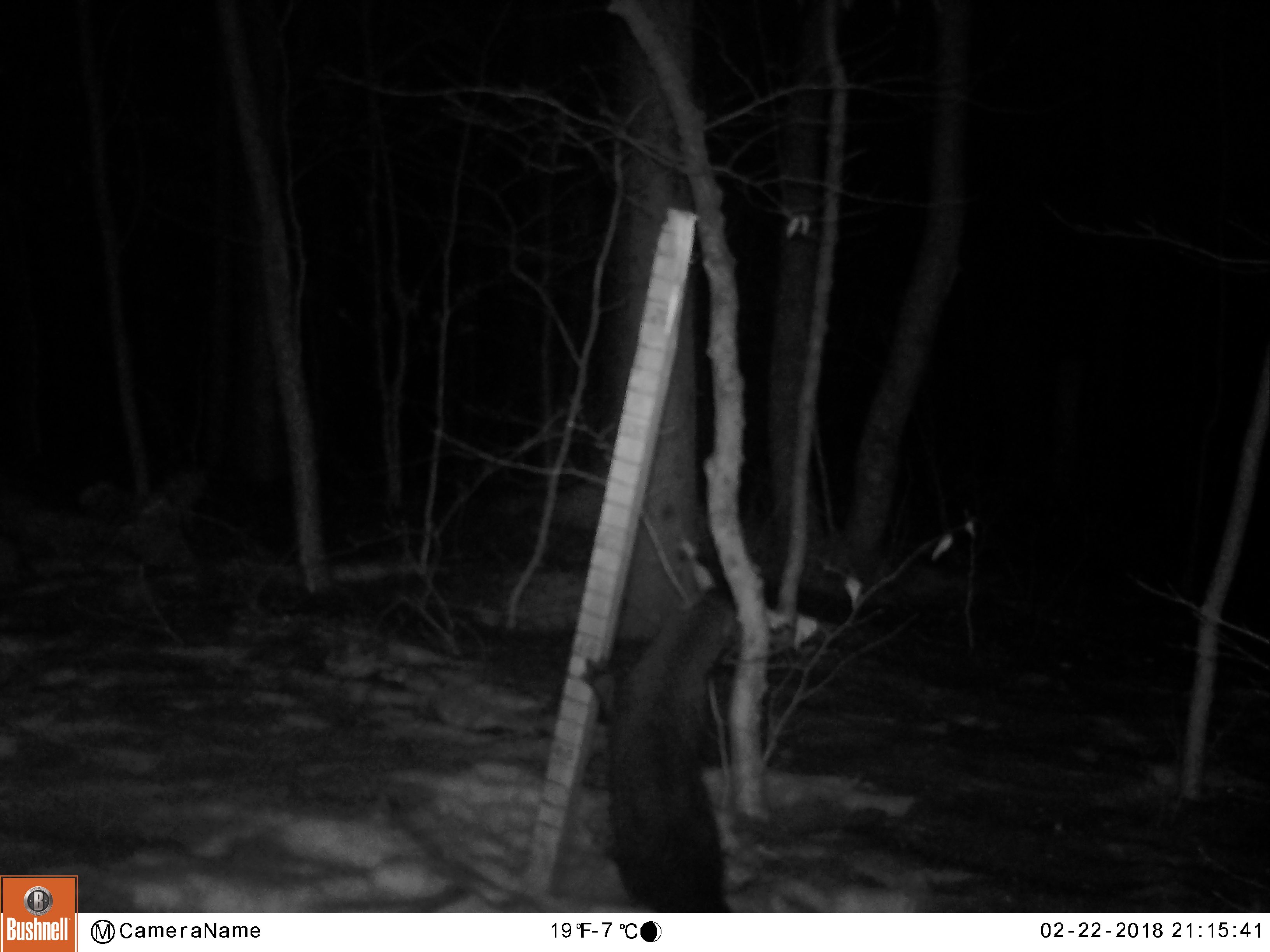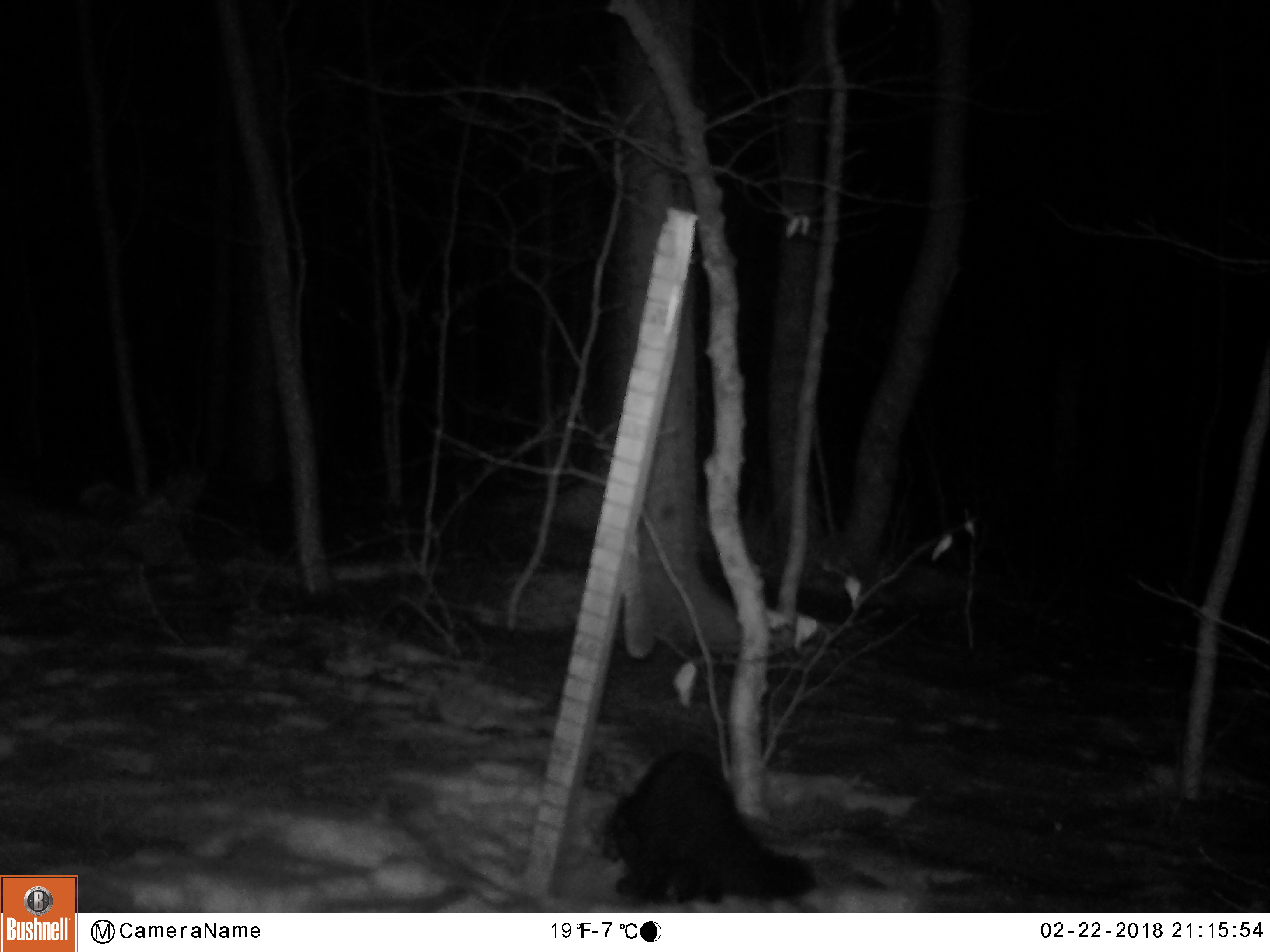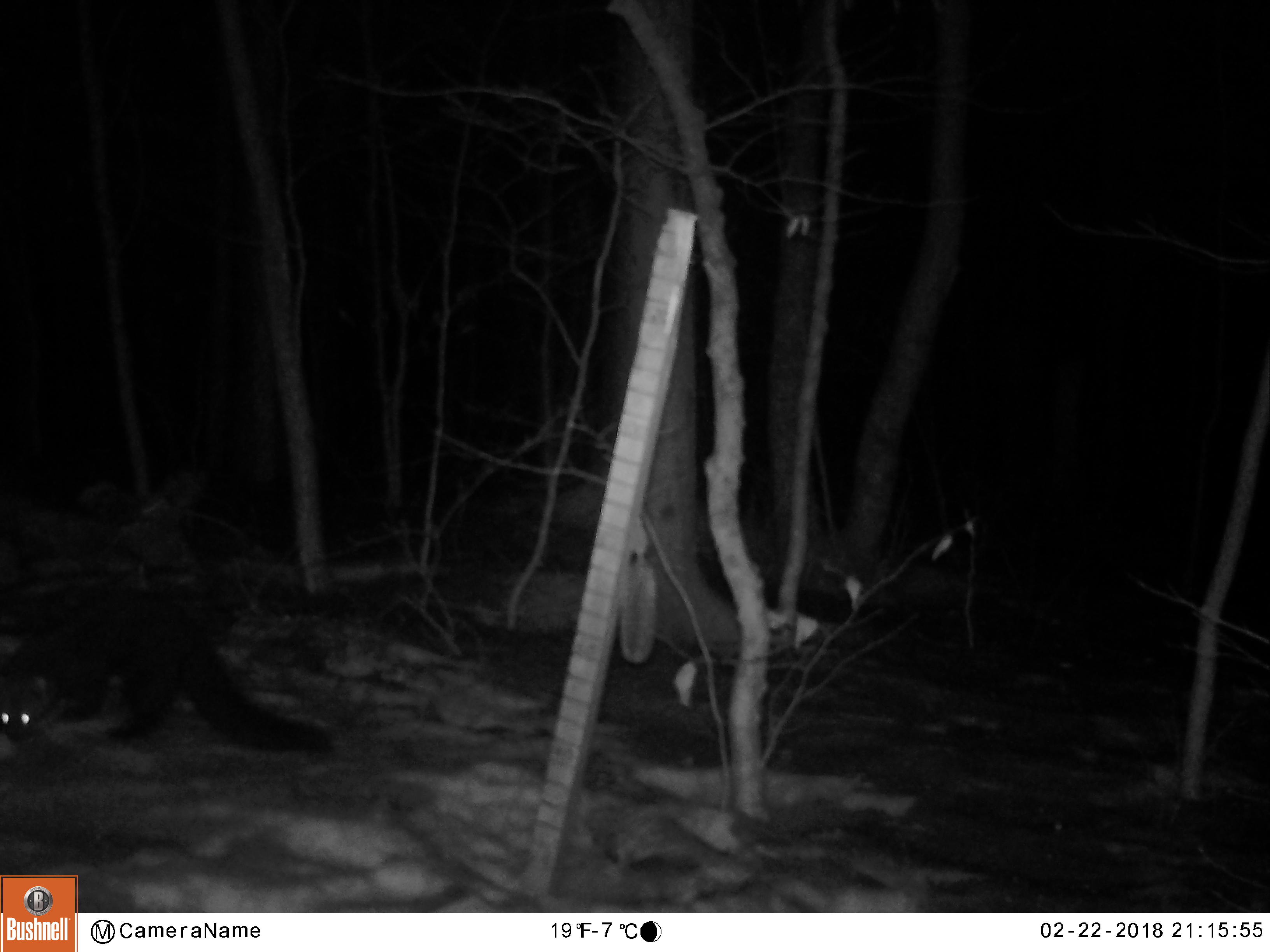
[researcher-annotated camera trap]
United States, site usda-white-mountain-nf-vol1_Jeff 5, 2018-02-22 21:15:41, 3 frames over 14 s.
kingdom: Animalia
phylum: Chordata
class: Mammalia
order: Carnivora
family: Mustelidae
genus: Pekania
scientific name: Pekania pennanti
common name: fisher